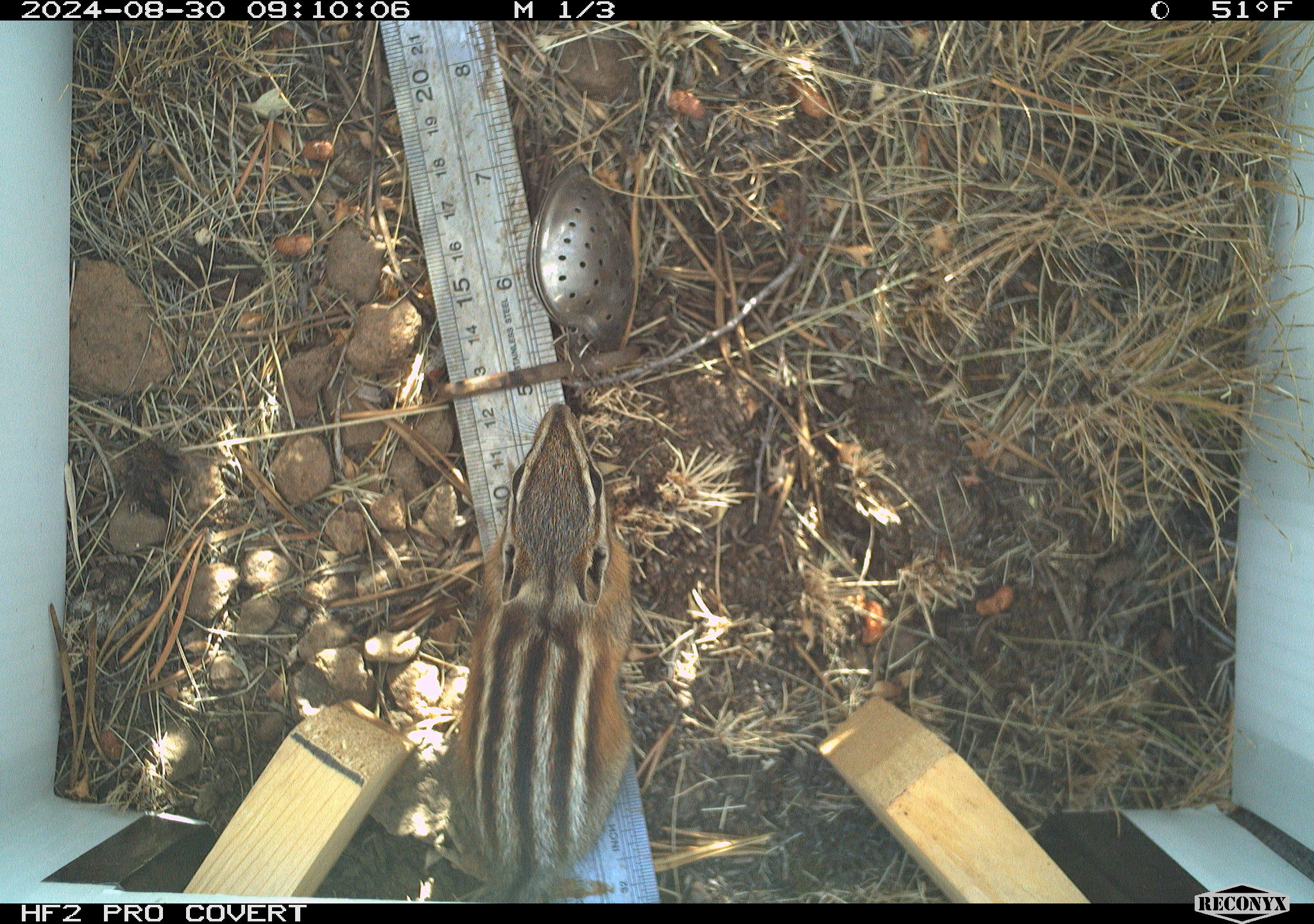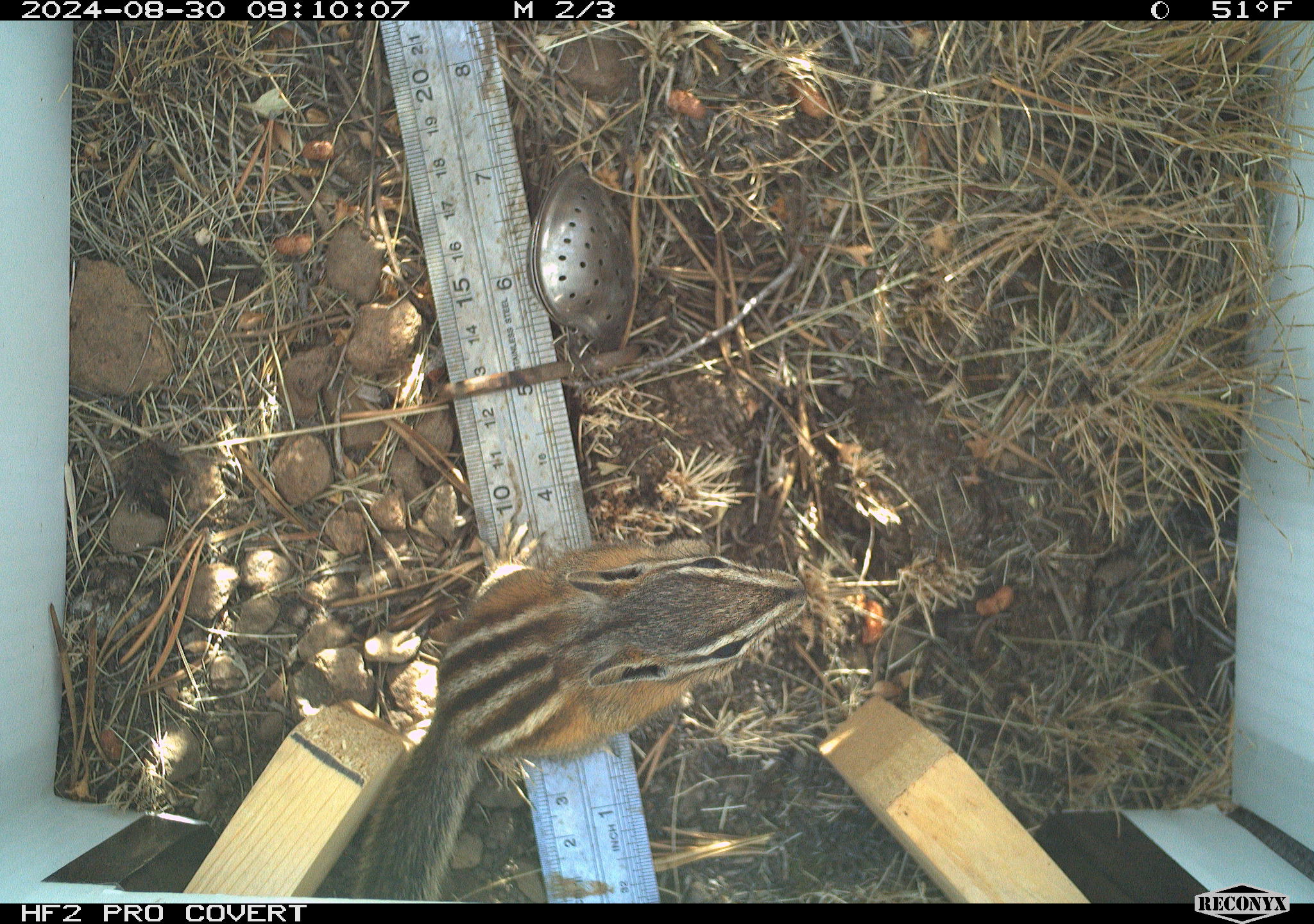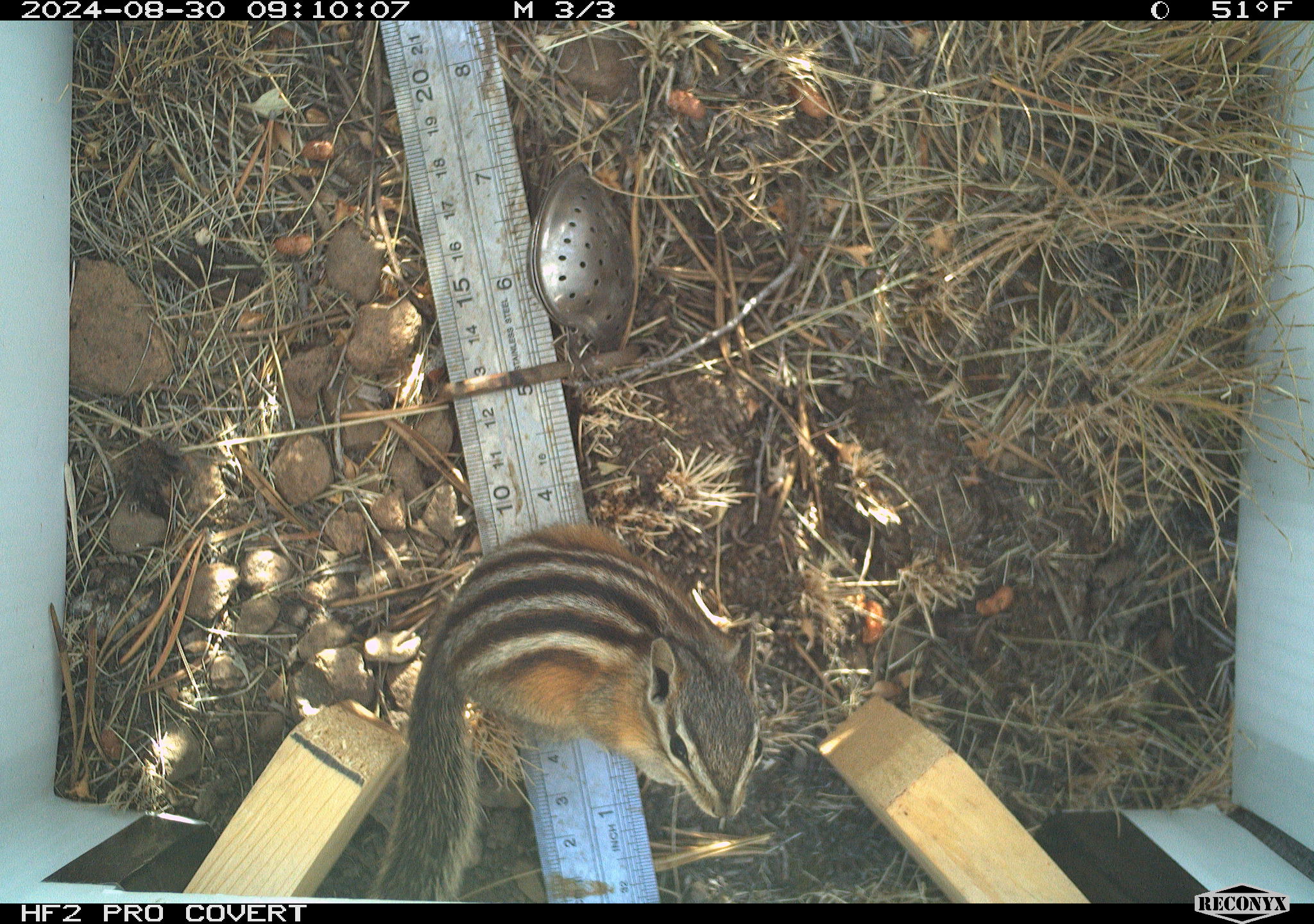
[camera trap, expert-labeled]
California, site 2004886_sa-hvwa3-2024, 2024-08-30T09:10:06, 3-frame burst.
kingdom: Animalia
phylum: Chordata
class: Mammalia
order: Rodentia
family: Sciuridae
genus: Neotamias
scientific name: Neotamias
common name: western chipmunks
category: neotamias species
Neotamias species (western chipmunks) (Neotamias).